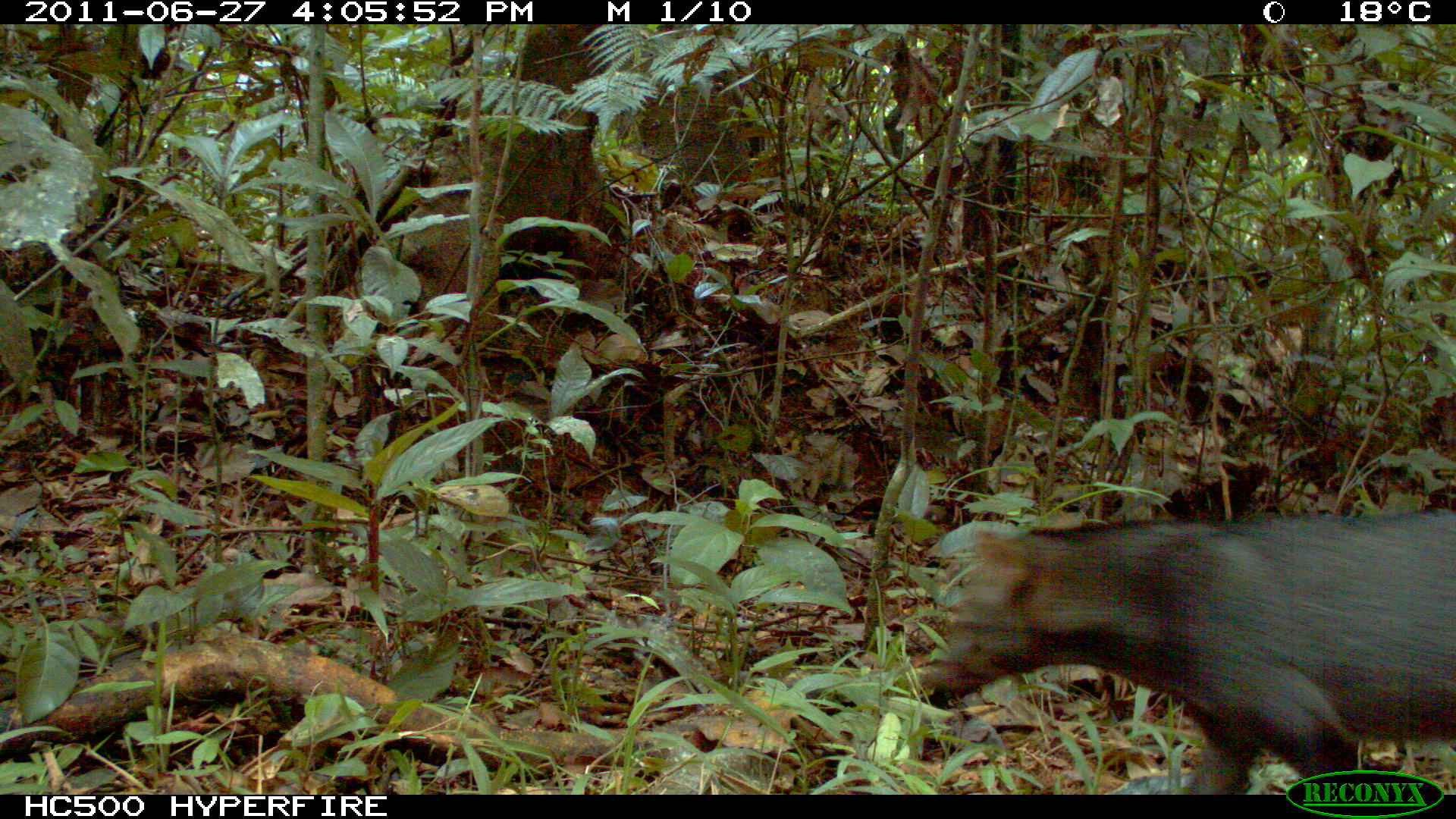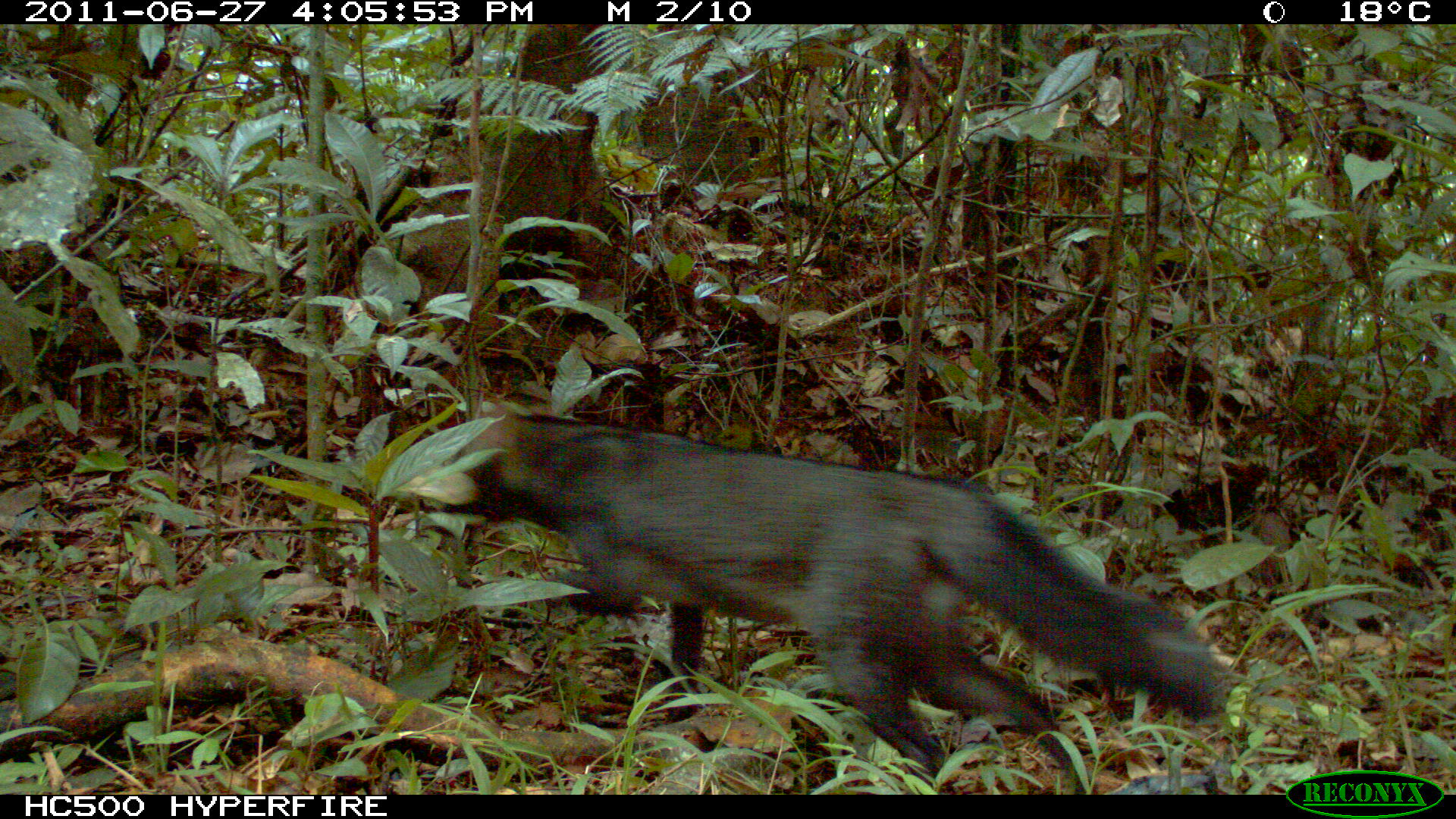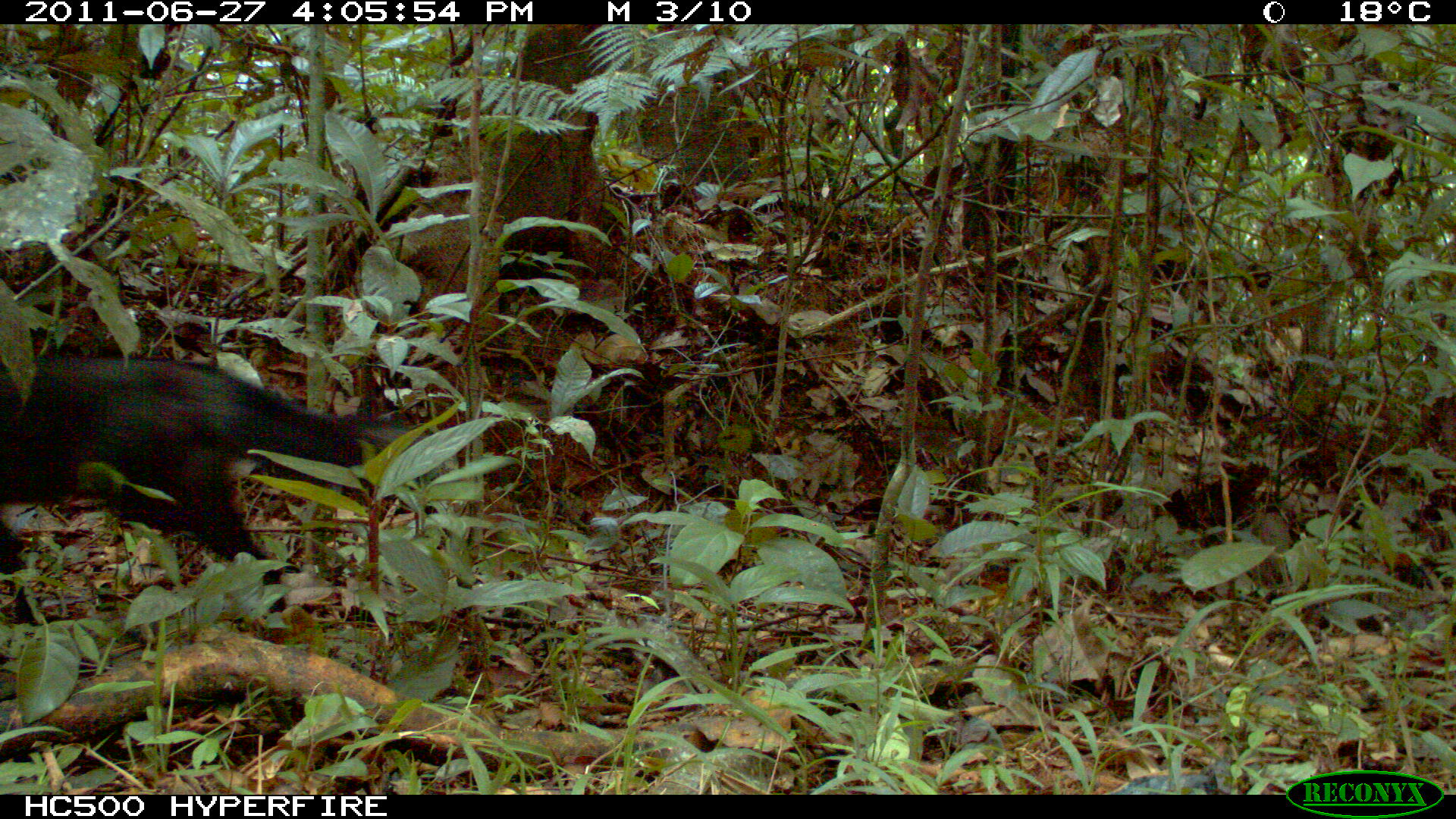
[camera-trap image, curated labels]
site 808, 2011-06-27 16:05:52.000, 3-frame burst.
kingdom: Animalia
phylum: Chordata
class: Mammalia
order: Carnivora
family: Canidae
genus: Atelocynus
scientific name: Atelocynus microtis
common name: short-eared dog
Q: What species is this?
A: Atelocynus microtis (short-eared dog).